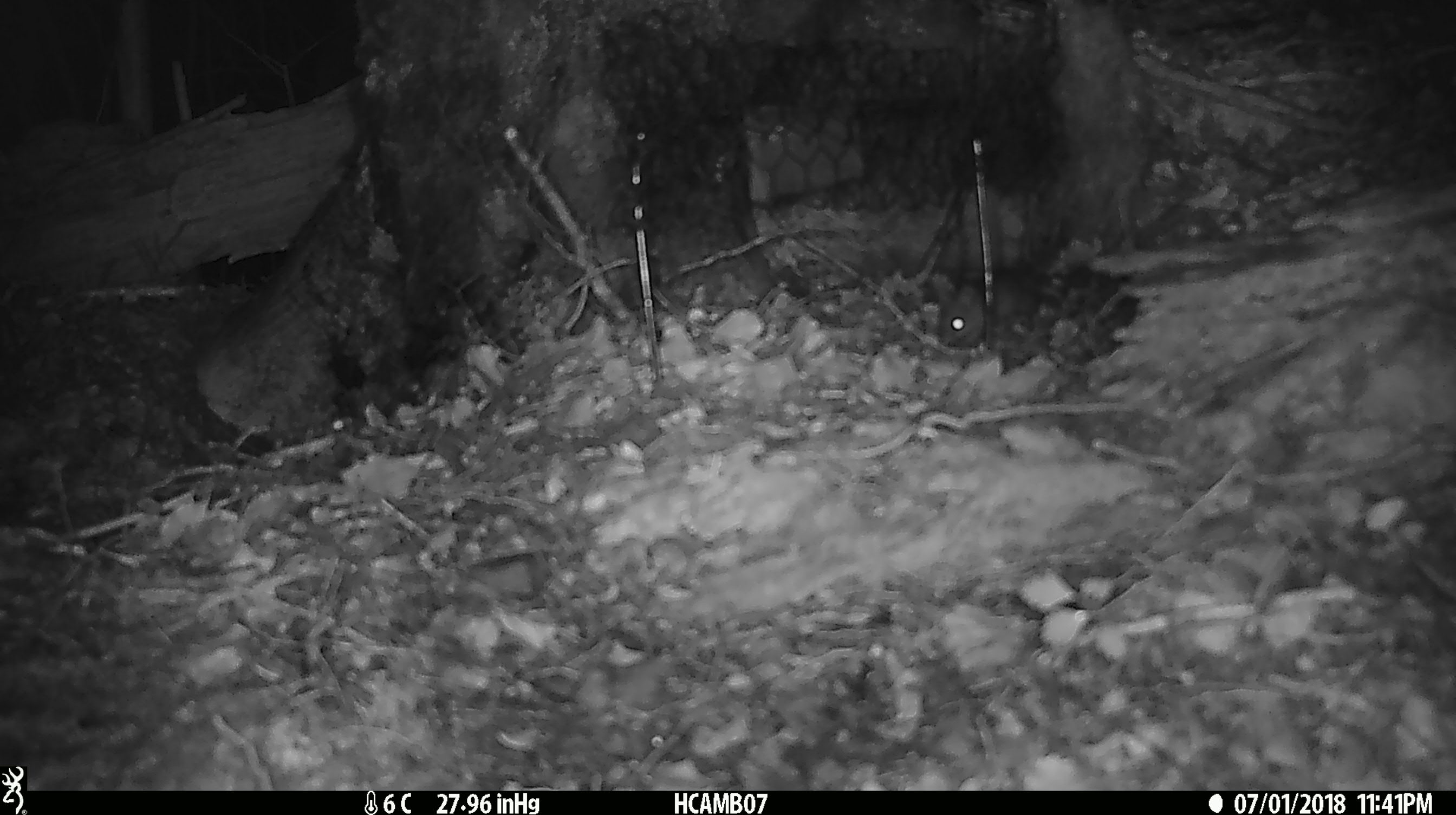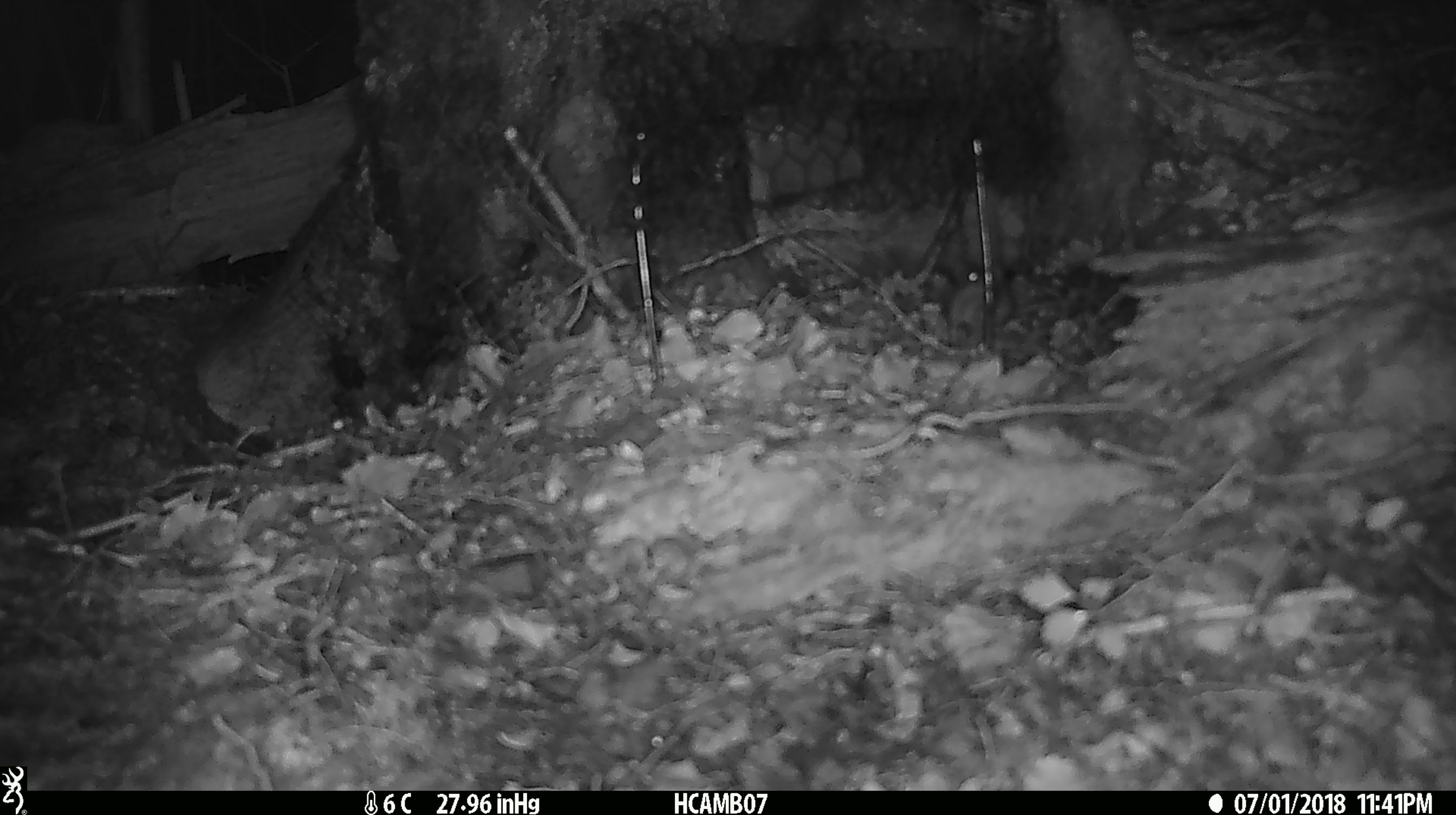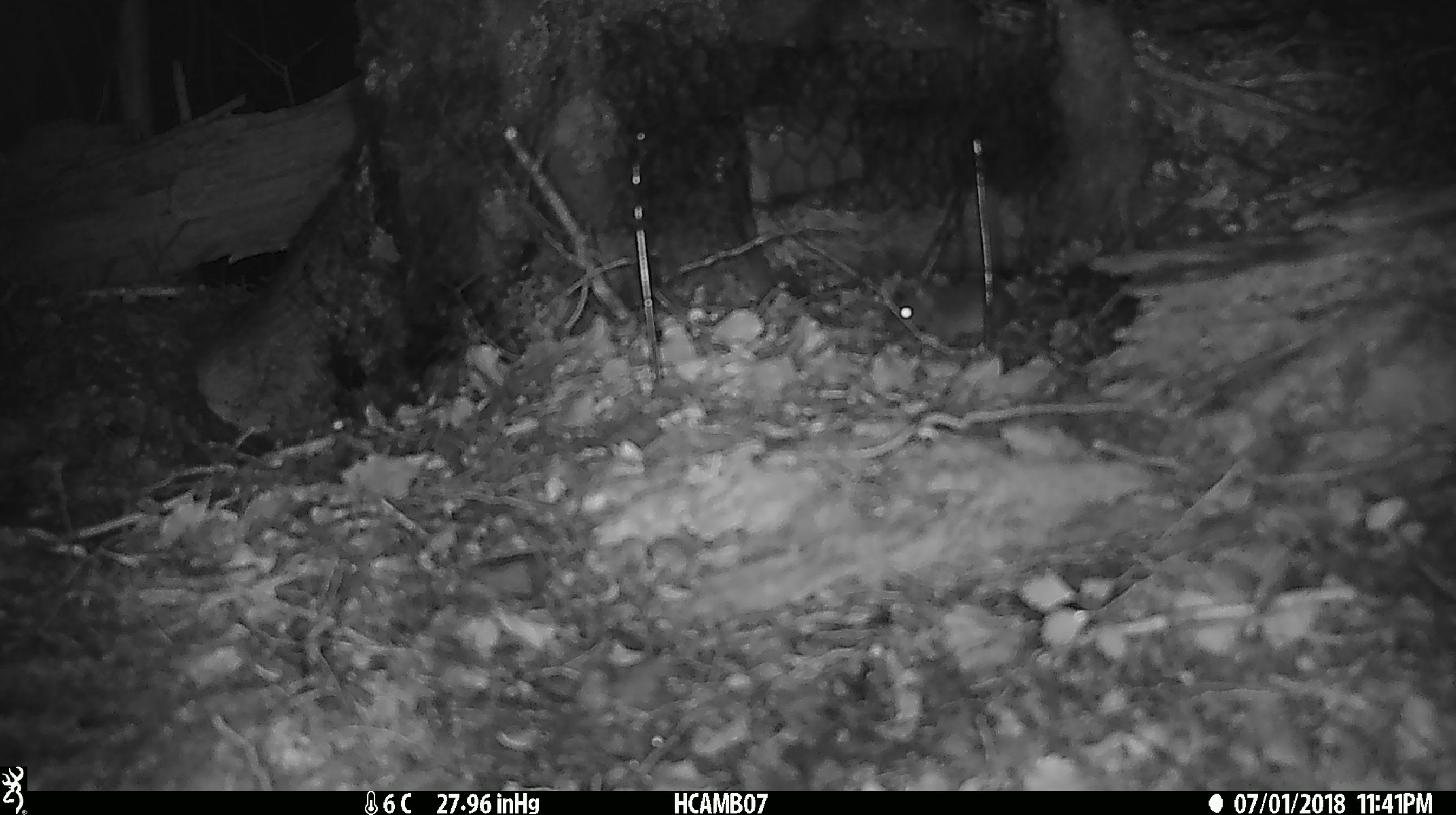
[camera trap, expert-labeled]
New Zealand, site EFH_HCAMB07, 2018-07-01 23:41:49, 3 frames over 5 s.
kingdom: Animalia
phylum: Chordata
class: Mammalia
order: Rodentia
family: Muridae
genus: Mus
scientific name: Mus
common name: mouse